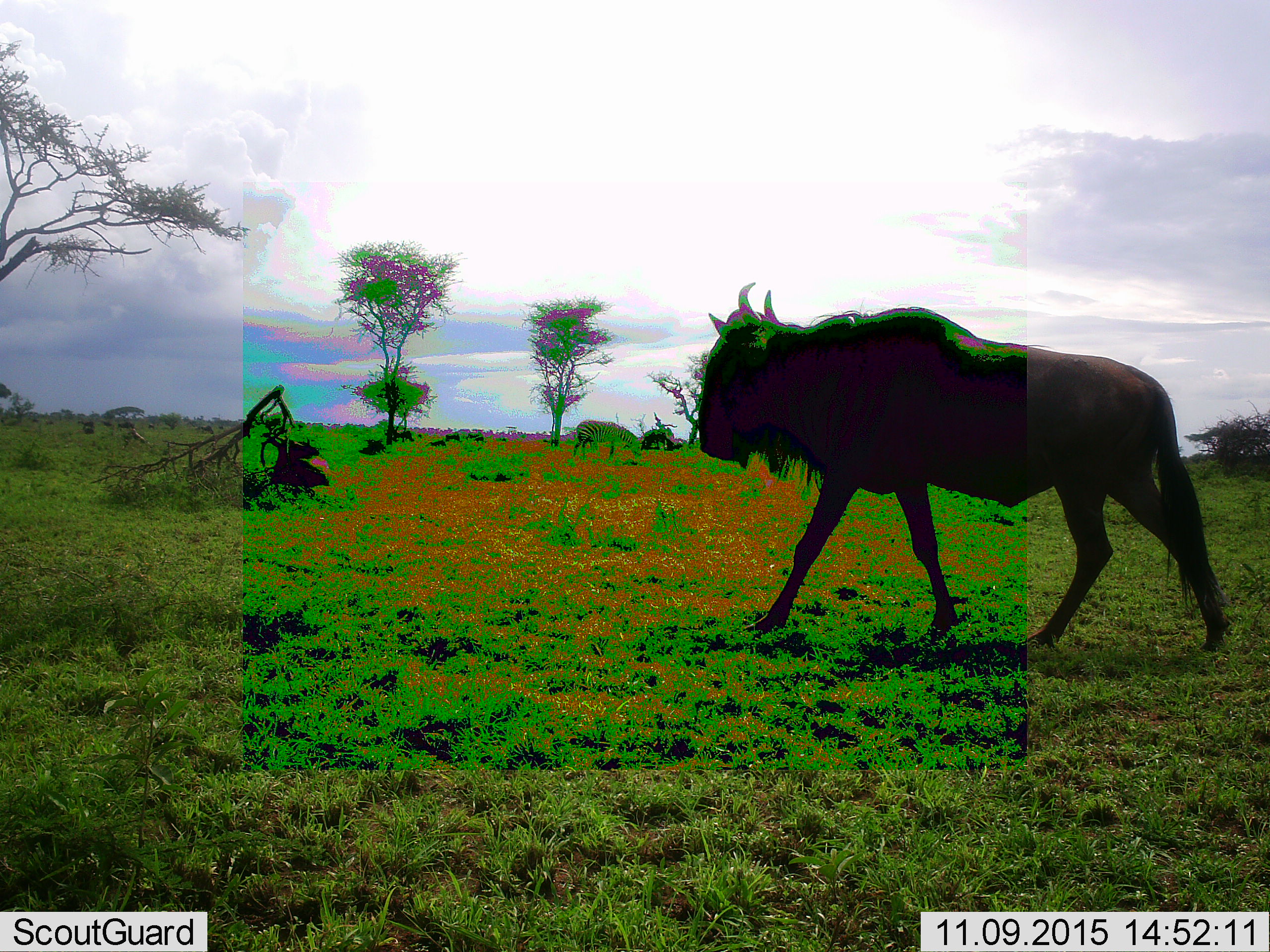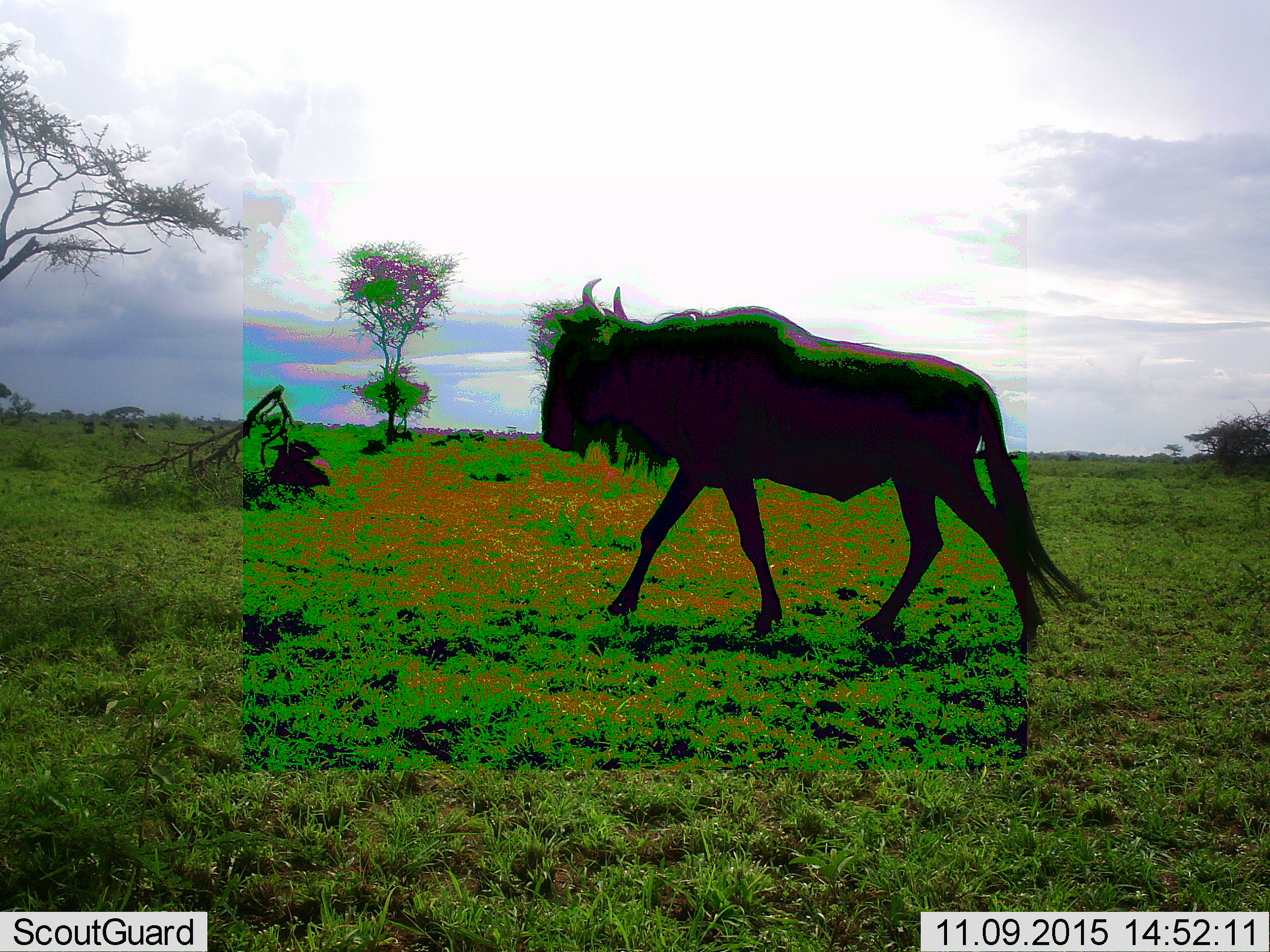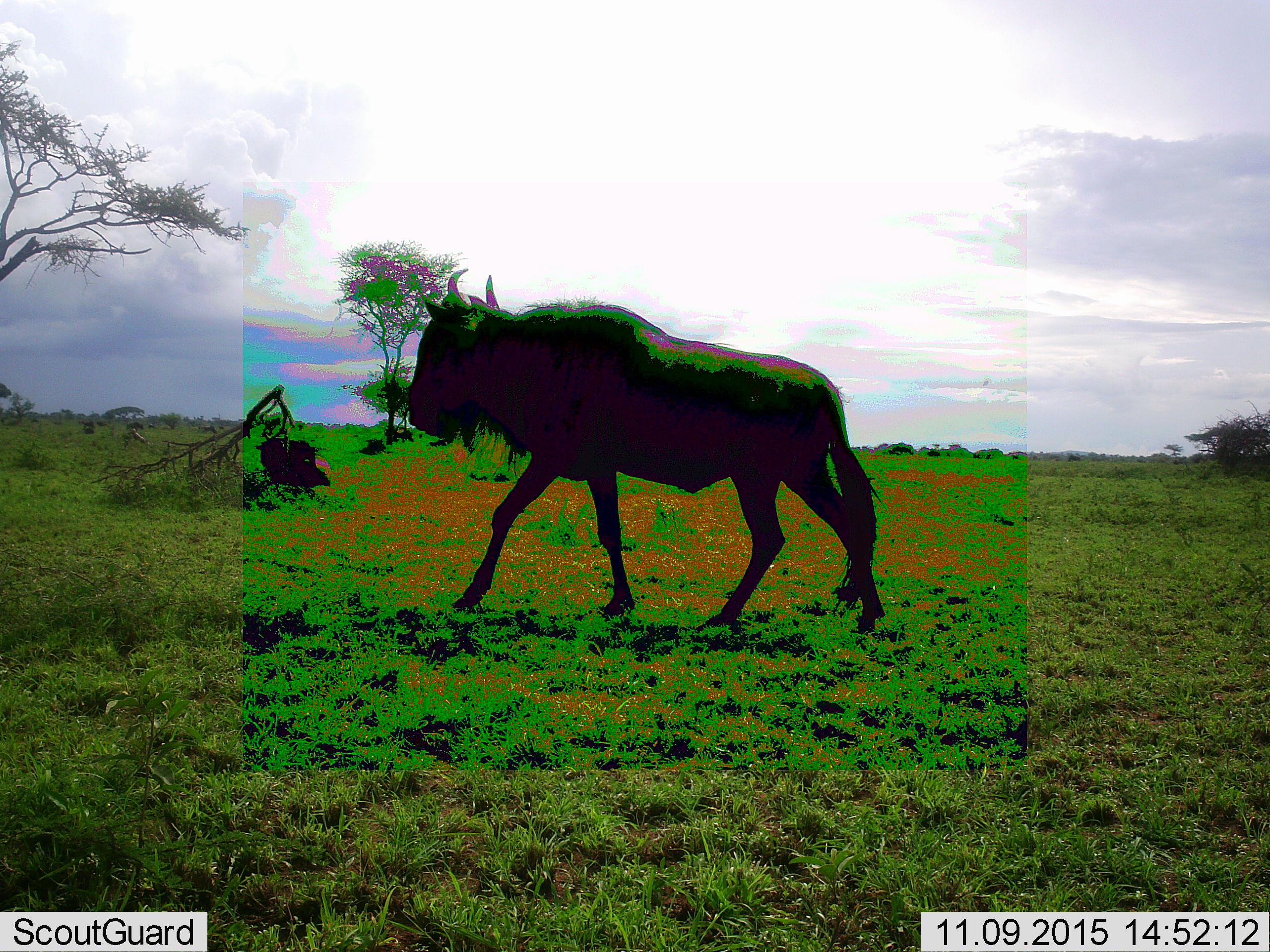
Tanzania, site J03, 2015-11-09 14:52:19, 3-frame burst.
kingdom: Animalia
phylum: Chordata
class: Mammalia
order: Artiodactyla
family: Bovidae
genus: Connochaetes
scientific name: Connochaetes taurinus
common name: blue wildebeest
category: wildebeest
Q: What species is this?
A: Wildebeest (blue wildebeest) (Connochaetes taurinus).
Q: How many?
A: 2.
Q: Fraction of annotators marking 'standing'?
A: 33%.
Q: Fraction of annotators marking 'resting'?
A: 33%.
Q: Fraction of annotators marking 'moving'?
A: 89%.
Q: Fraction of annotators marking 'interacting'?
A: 0%.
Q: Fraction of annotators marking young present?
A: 0%.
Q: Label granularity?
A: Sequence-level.